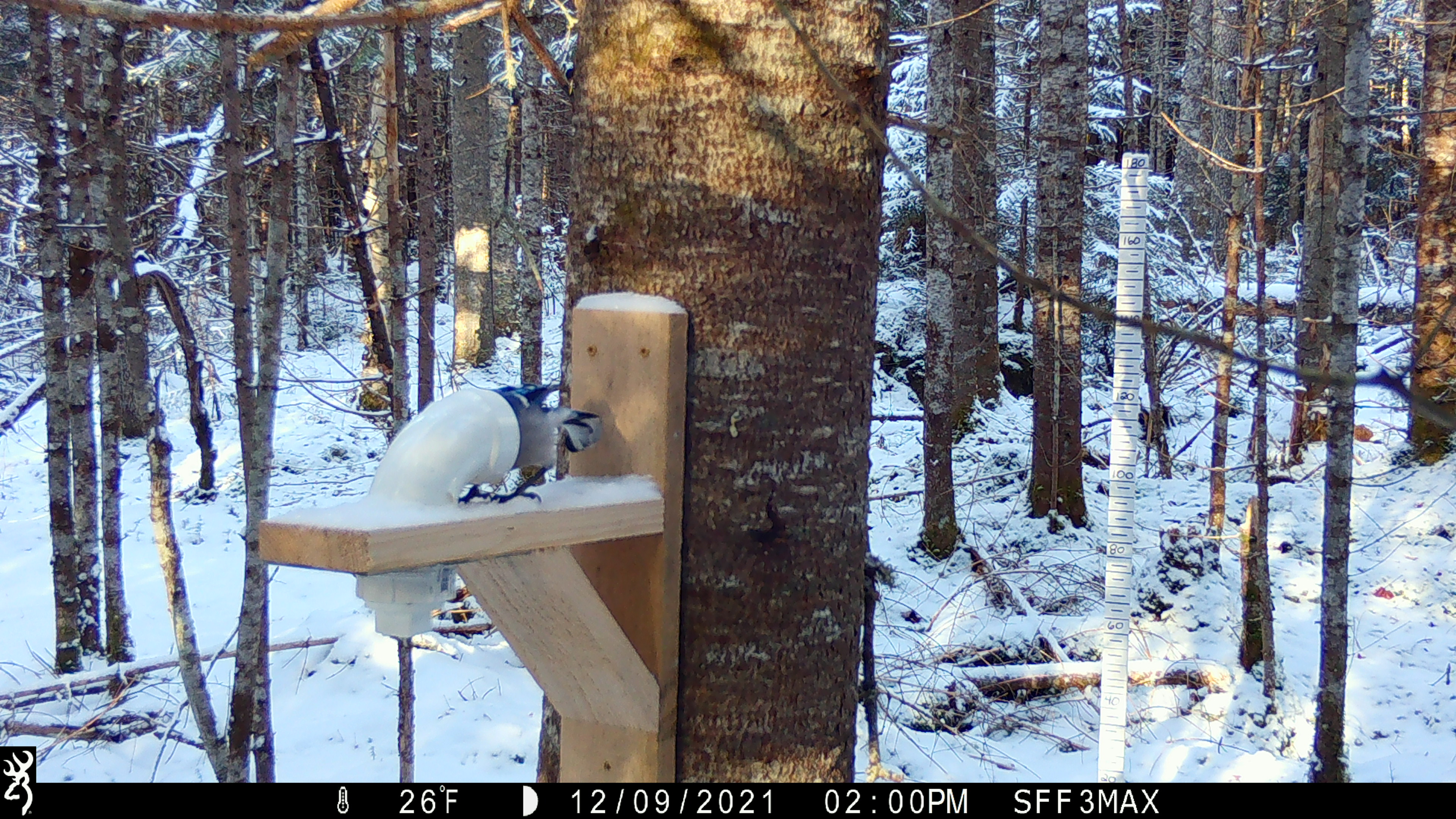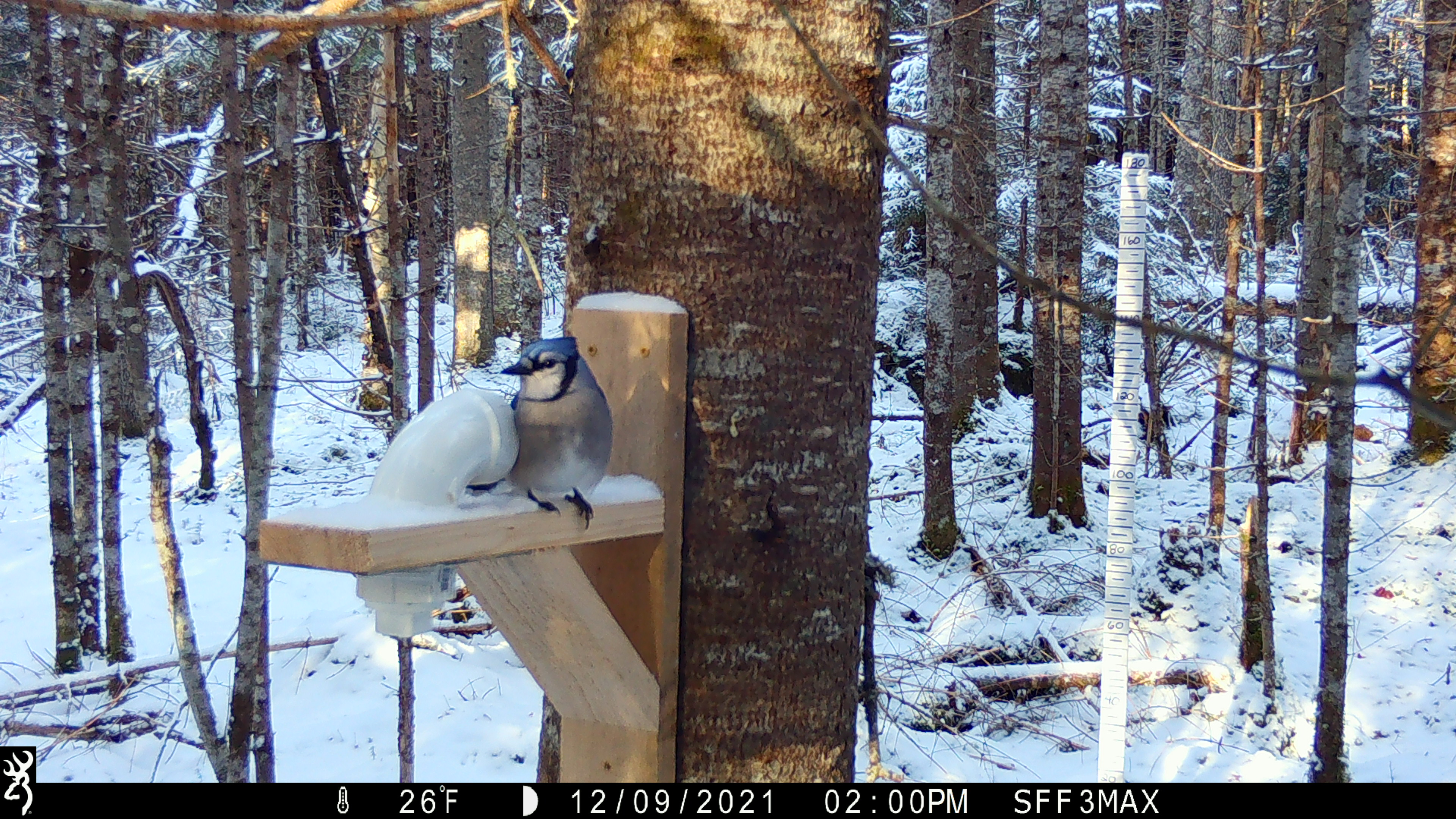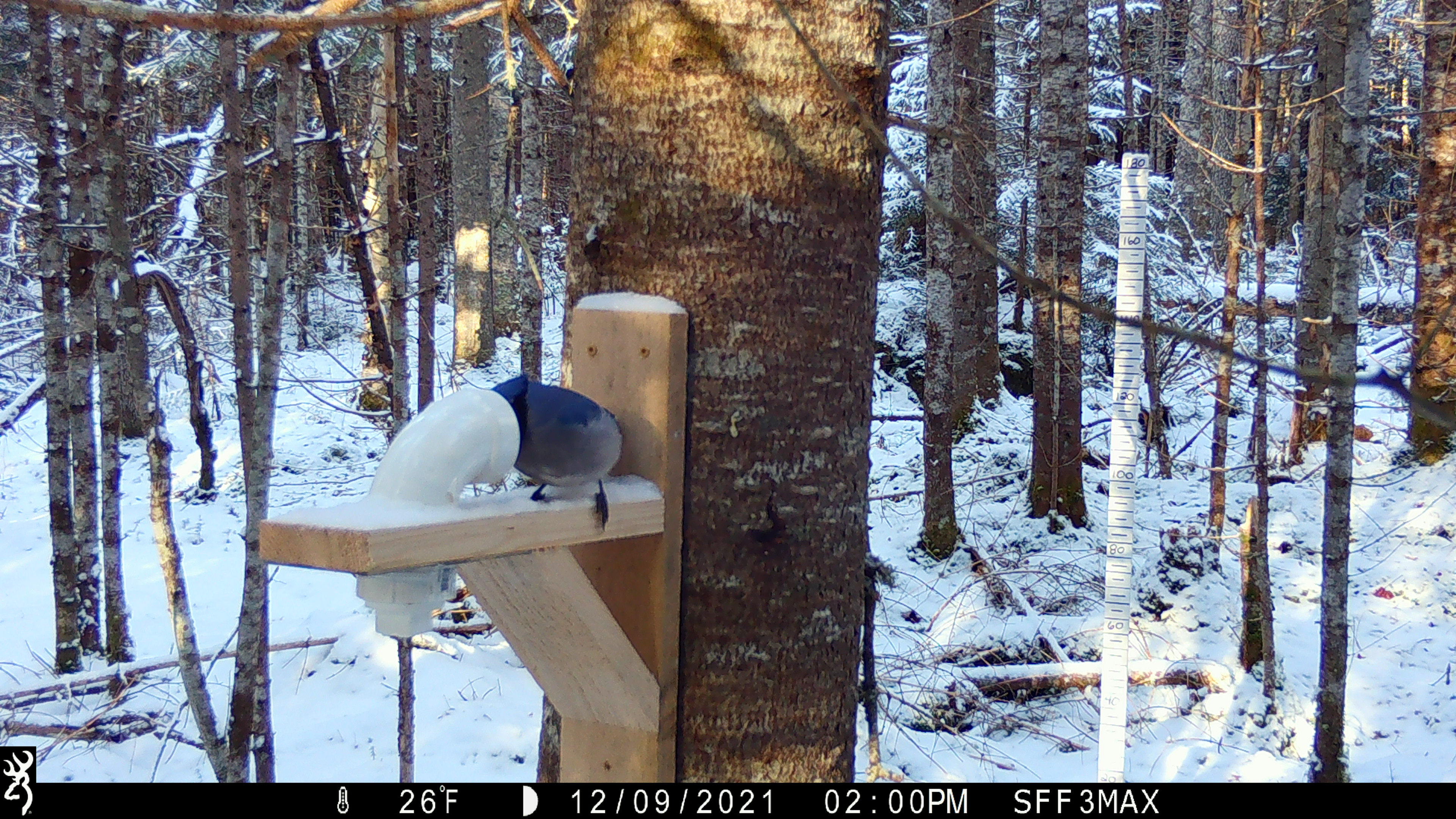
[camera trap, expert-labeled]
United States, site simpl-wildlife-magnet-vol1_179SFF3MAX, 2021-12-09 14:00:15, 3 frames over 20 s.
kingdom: Animalia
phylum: Chordata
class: Aves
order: Passeriformes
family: Corvidae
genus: Cyanocitta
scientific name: Cyanocitta cristata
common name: blue jay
Blue jay (Cyanocitta cristata).